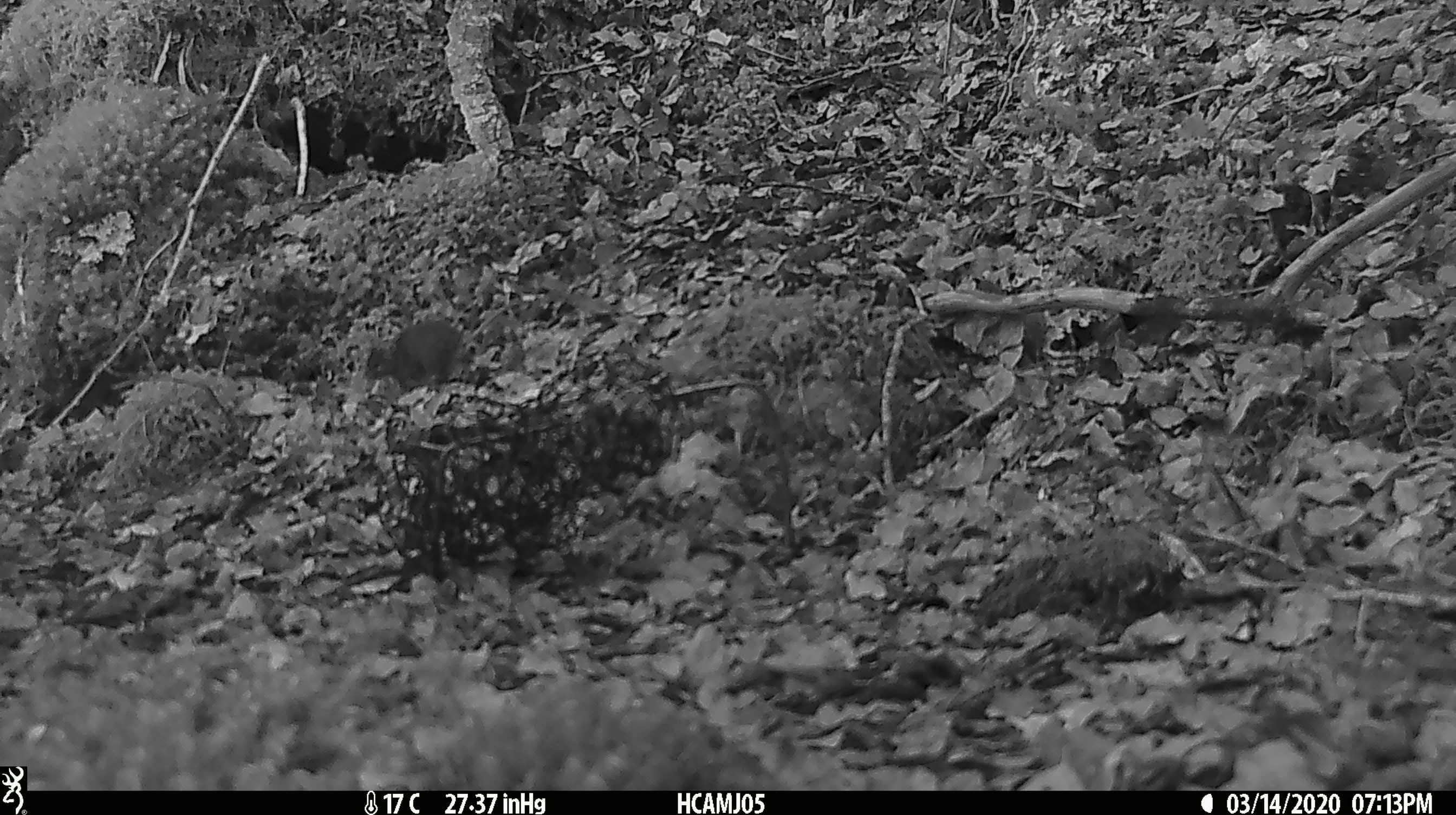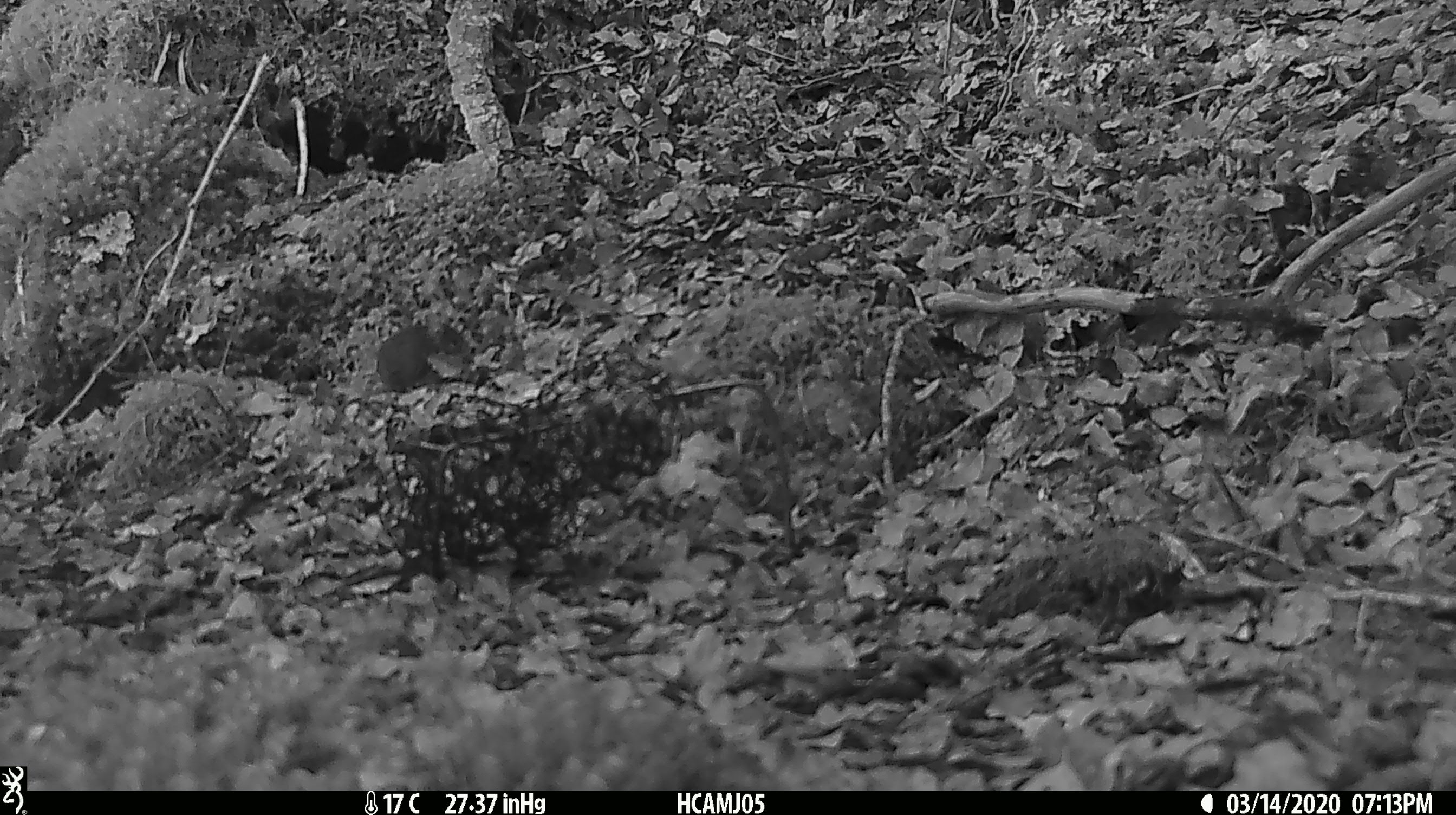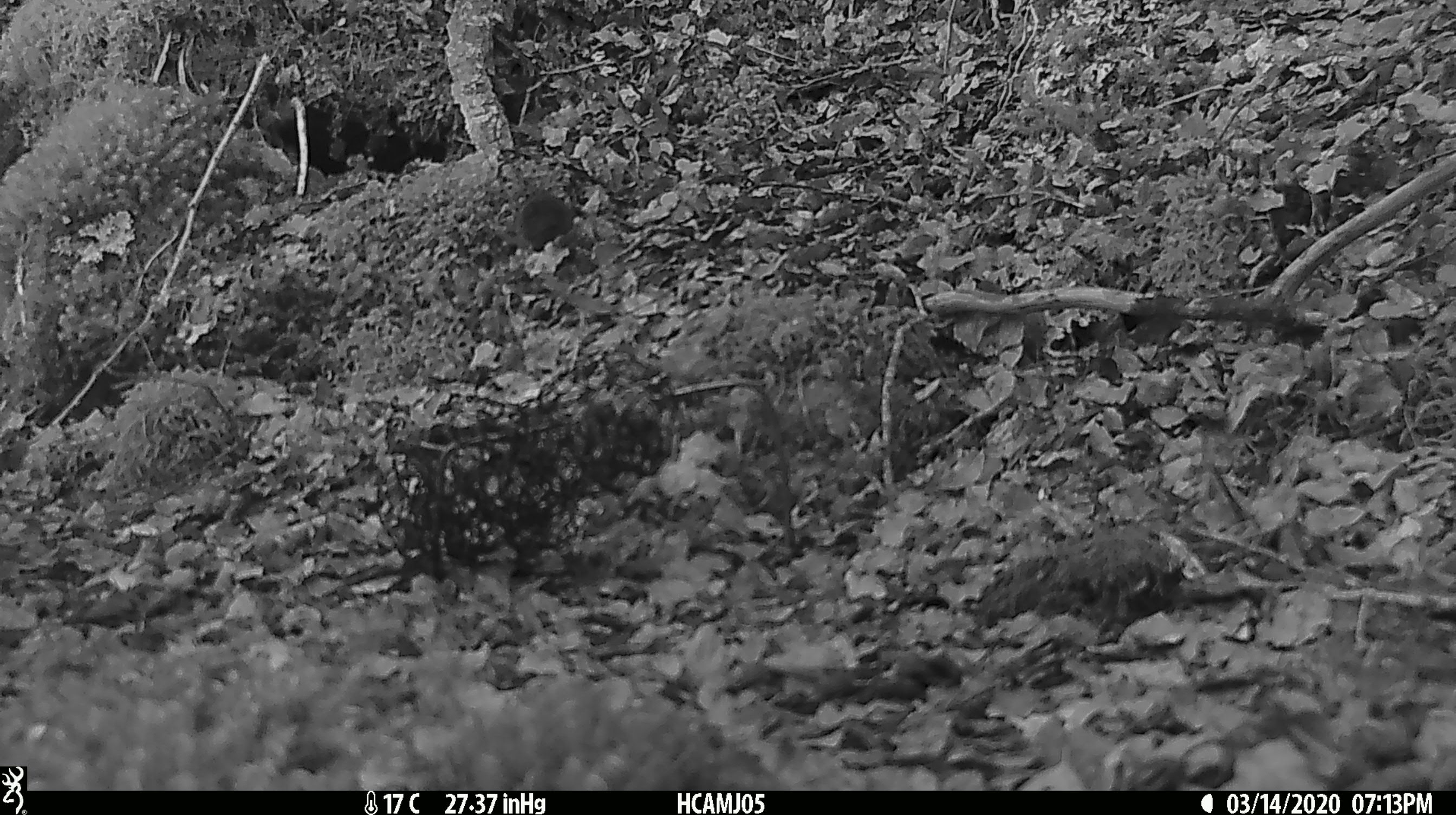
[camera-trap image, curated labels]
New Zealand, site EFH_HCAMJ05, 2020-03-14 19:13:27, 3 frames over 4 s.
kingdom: Animalia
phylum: Chordata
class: Mammalia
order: Rodentia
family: Muridae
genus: Mus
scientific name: Mus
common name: mouse